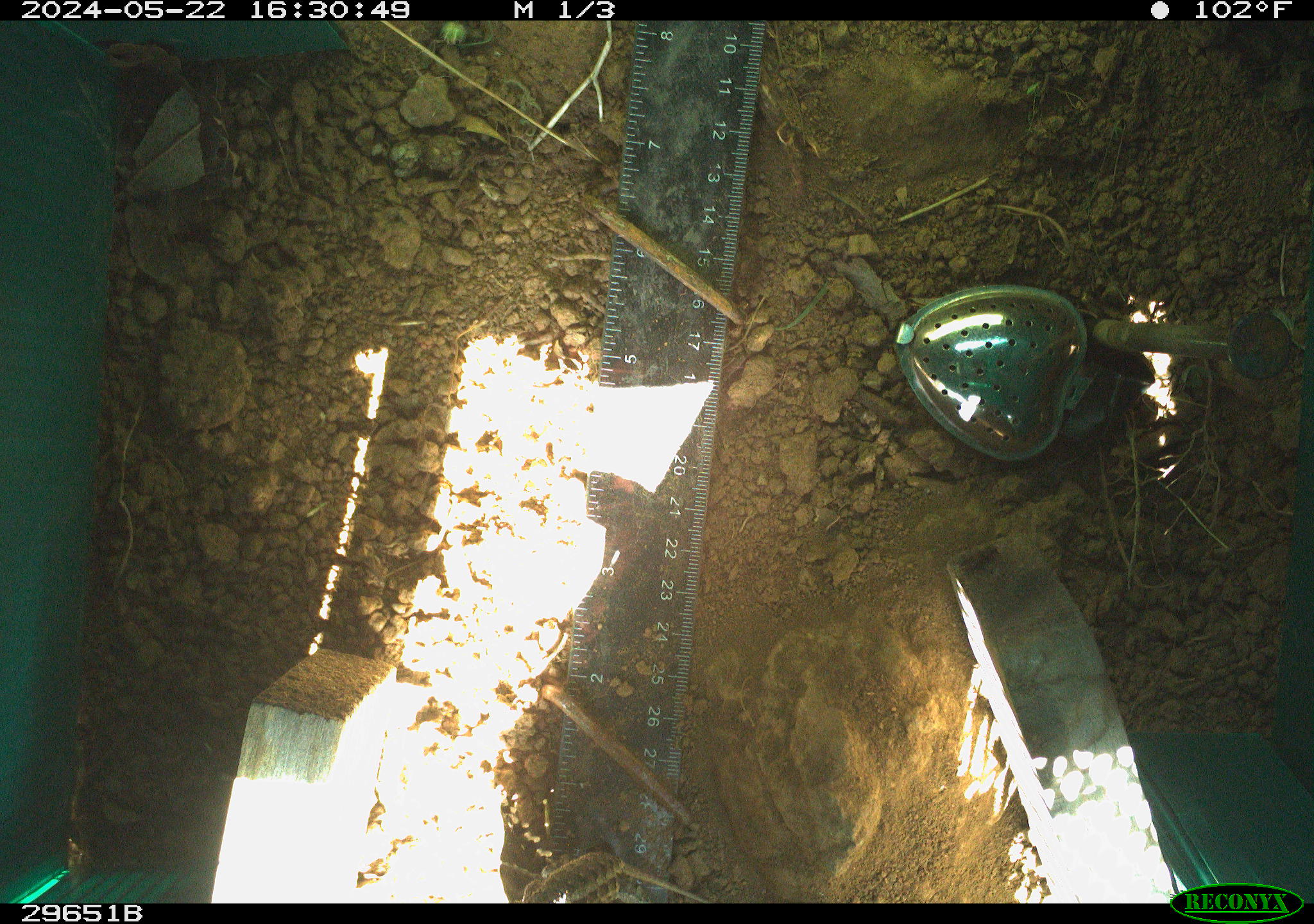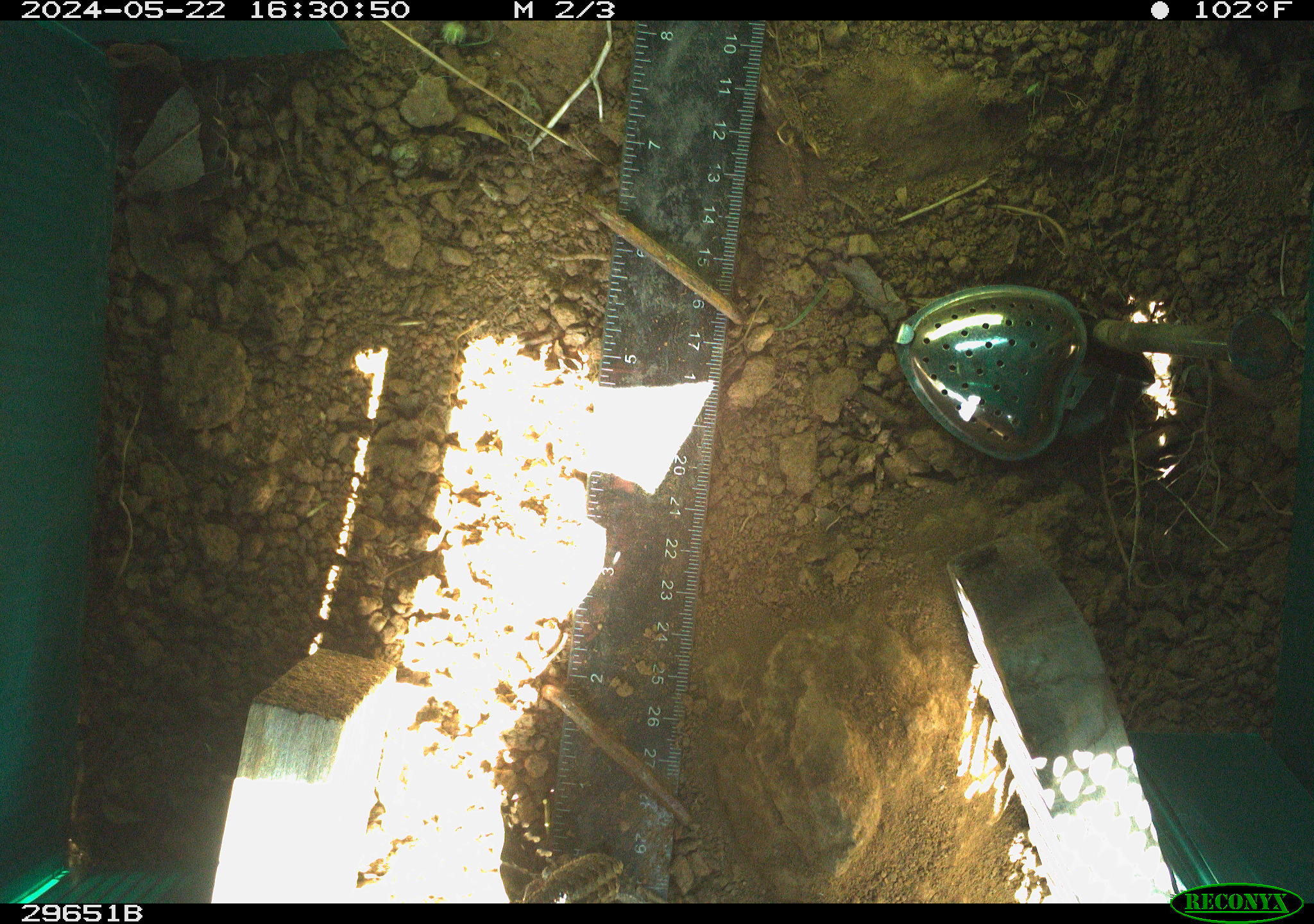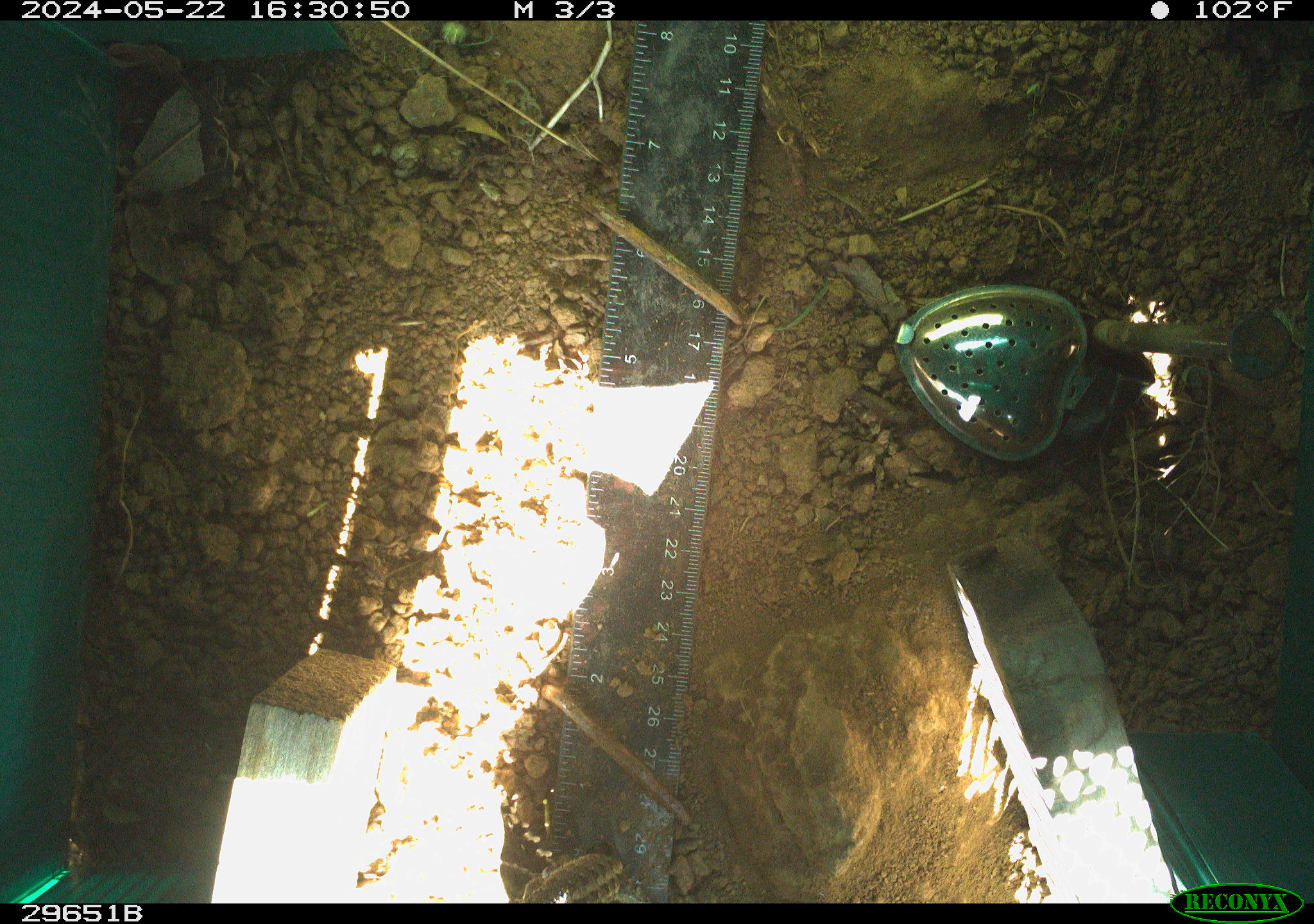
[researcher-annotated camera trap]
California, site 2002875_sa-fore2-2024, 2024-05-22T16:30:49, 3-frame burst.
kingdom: Animalia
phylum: Chordata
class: Reptilia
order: Squamata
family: Phrynosomatidae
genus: Sceloporus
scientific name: Sceloporus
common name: spiny lizards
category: sceloporus species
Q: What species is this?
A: Sceloporus species (spiny lizards) (Sceloporus).